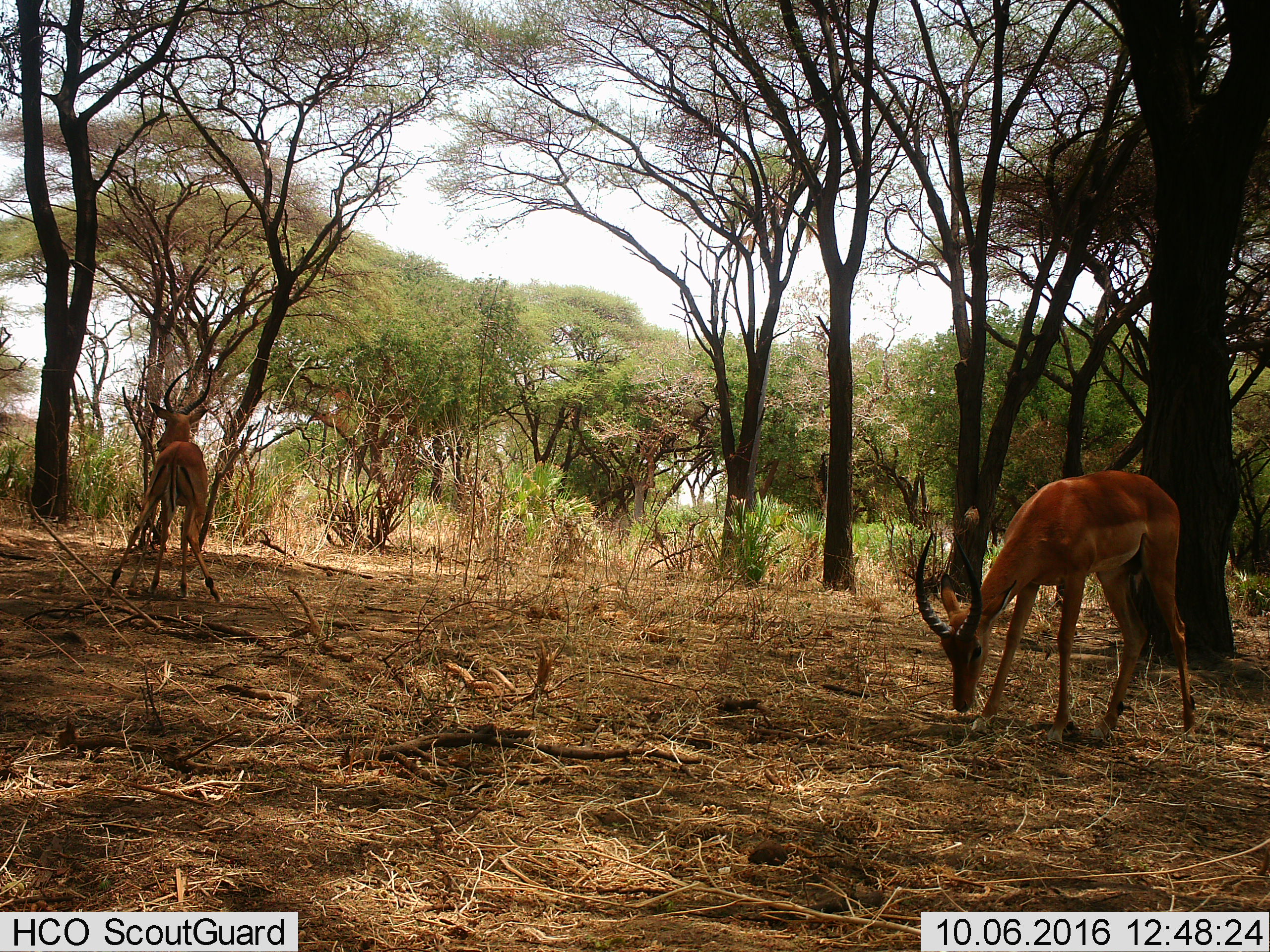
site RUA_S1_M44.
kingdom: Animalia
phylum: Chordata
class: Mammalia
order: Artiodactyla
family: Bovidae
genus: Aepyceros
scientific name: Aepyceros melampus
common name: impala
Impala (Aepyceros melampus), count 2. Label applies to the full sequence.